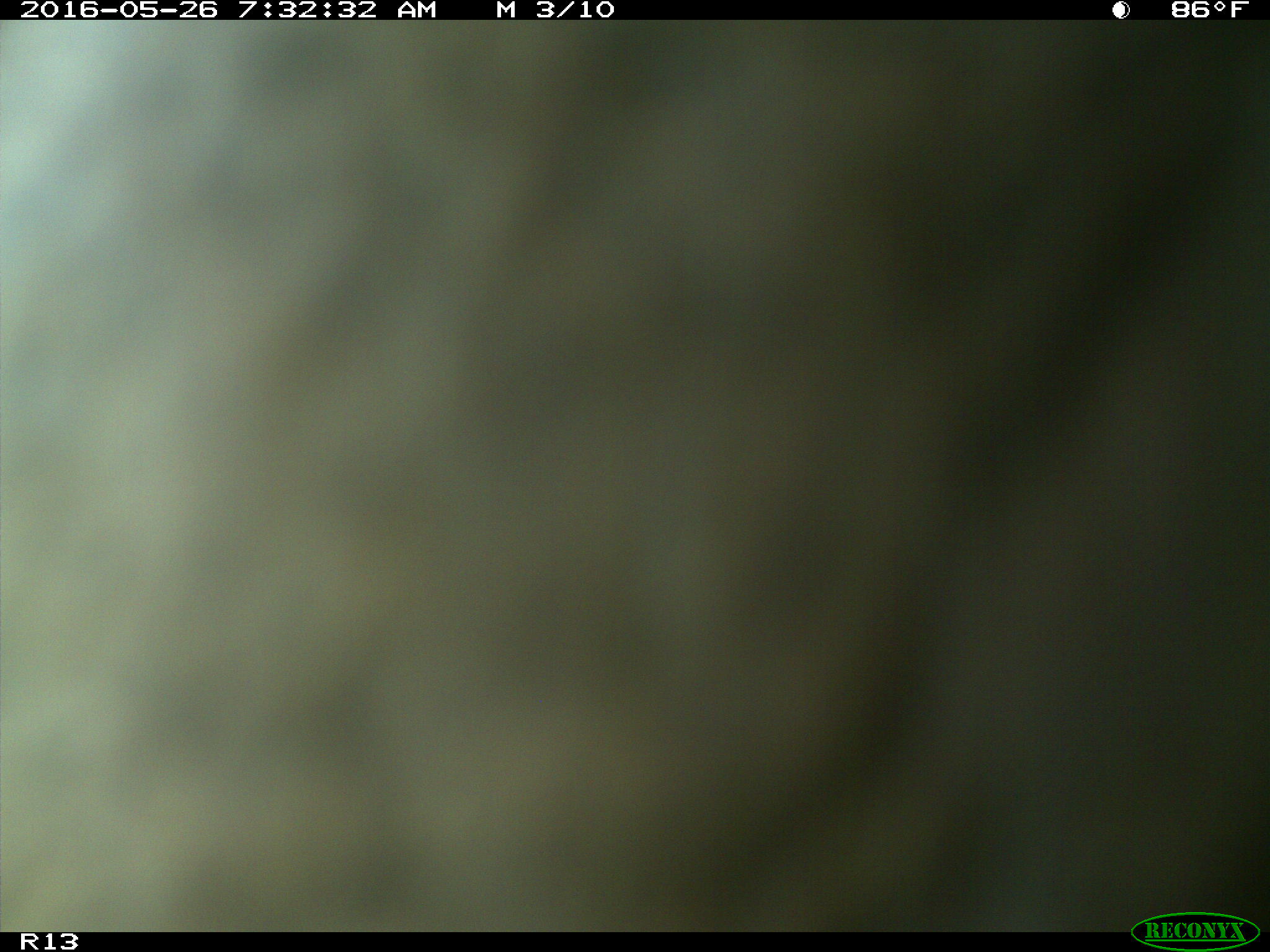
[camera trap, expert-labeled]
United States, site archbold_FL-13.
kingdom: Animalia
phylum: Chordata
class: Mammalia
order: Artiodactyla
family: Bovidae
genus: Bos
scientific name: Bos taurus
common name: domestic cow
Bos taurus (domestic cow).